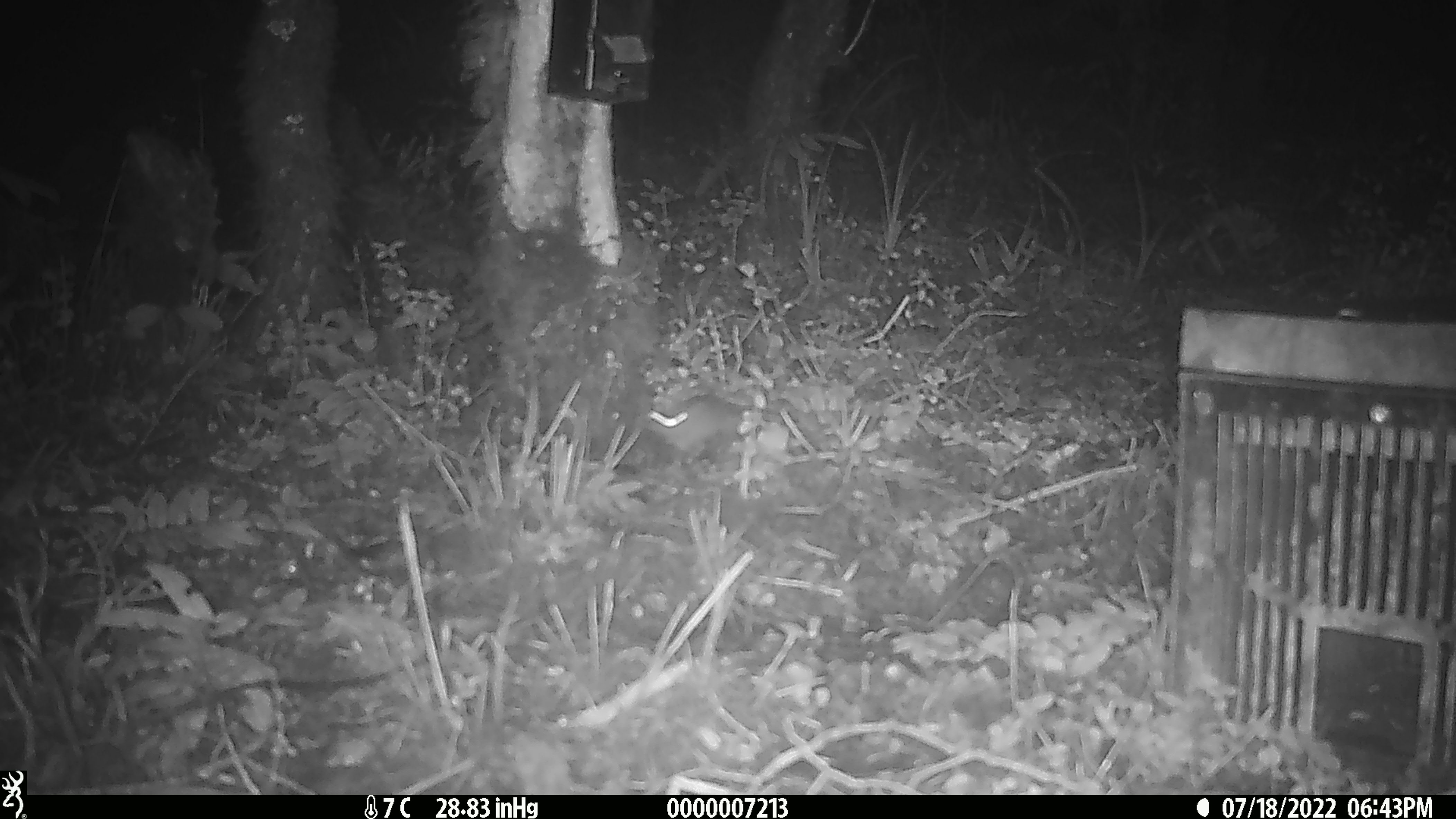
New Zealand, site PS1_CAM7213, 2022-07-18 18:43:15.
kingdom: Animalia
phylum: Chordata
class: Mammalia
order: Rodentia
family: Muridae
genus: Mus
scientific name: Mus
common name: mouse